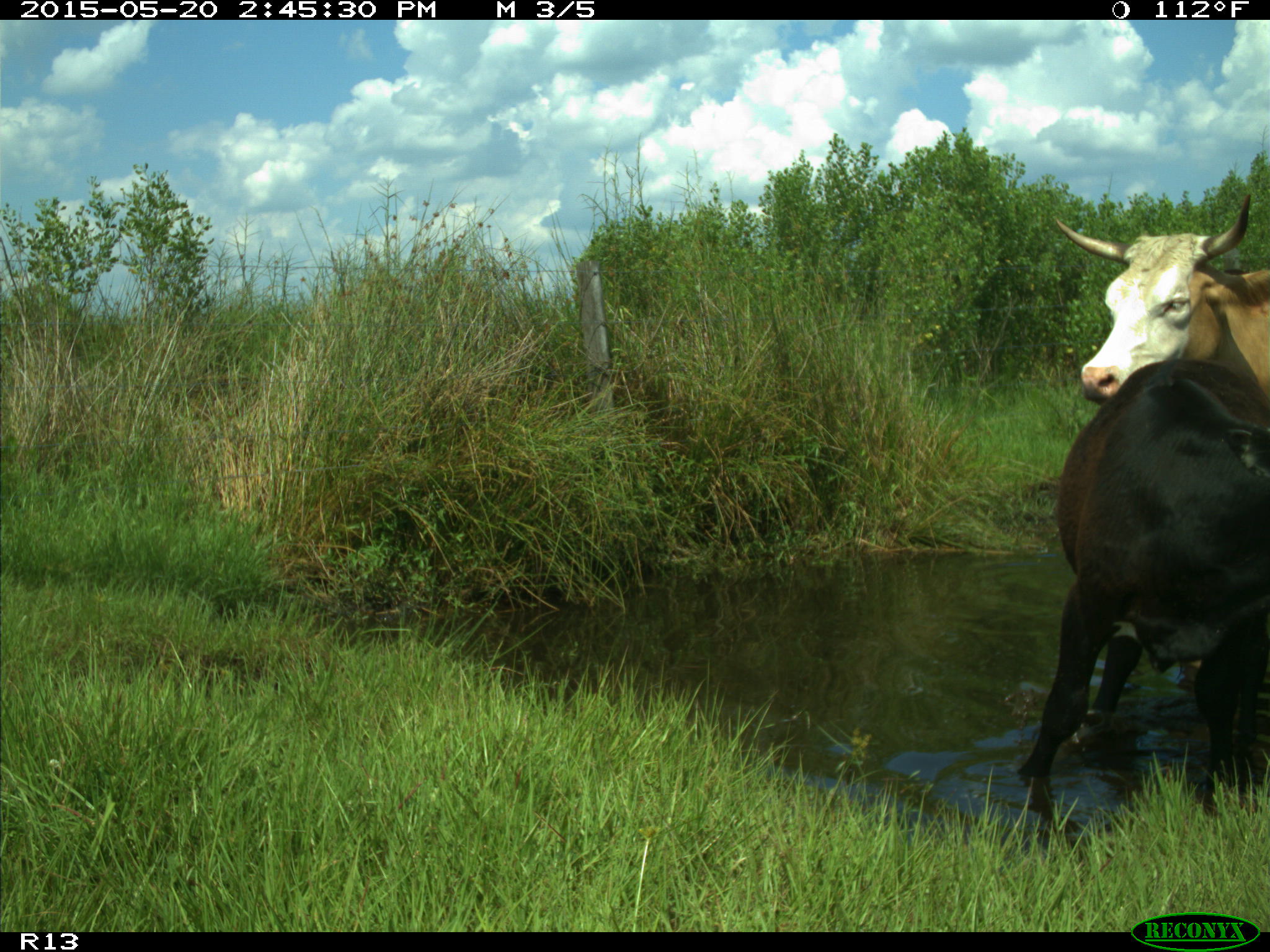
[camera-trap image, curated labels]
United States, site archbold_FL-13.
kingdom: Animalia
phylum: Chordata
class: Mammalia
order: Artiodactyla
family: Bovidae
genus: Bos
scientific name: Bos taurus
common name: domestic cow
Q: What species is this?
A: Bos taurus (domestic cow).